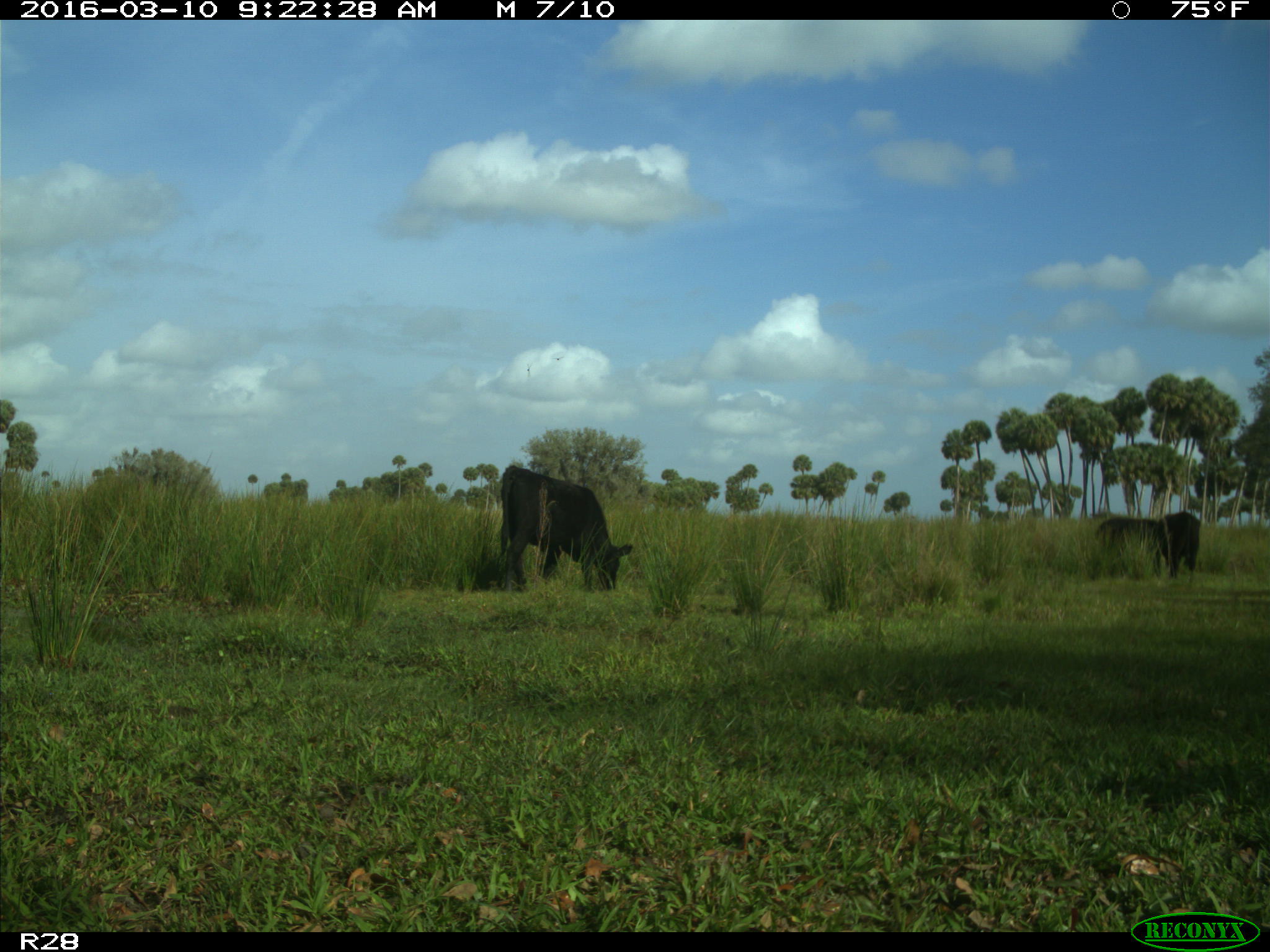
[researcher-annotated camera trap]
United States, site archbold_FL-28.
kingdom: Animalia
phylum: Chordata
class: Mammalia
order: Artiodactyla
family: Bovidae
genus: Bos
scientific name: Bos taurus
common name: domestic cow